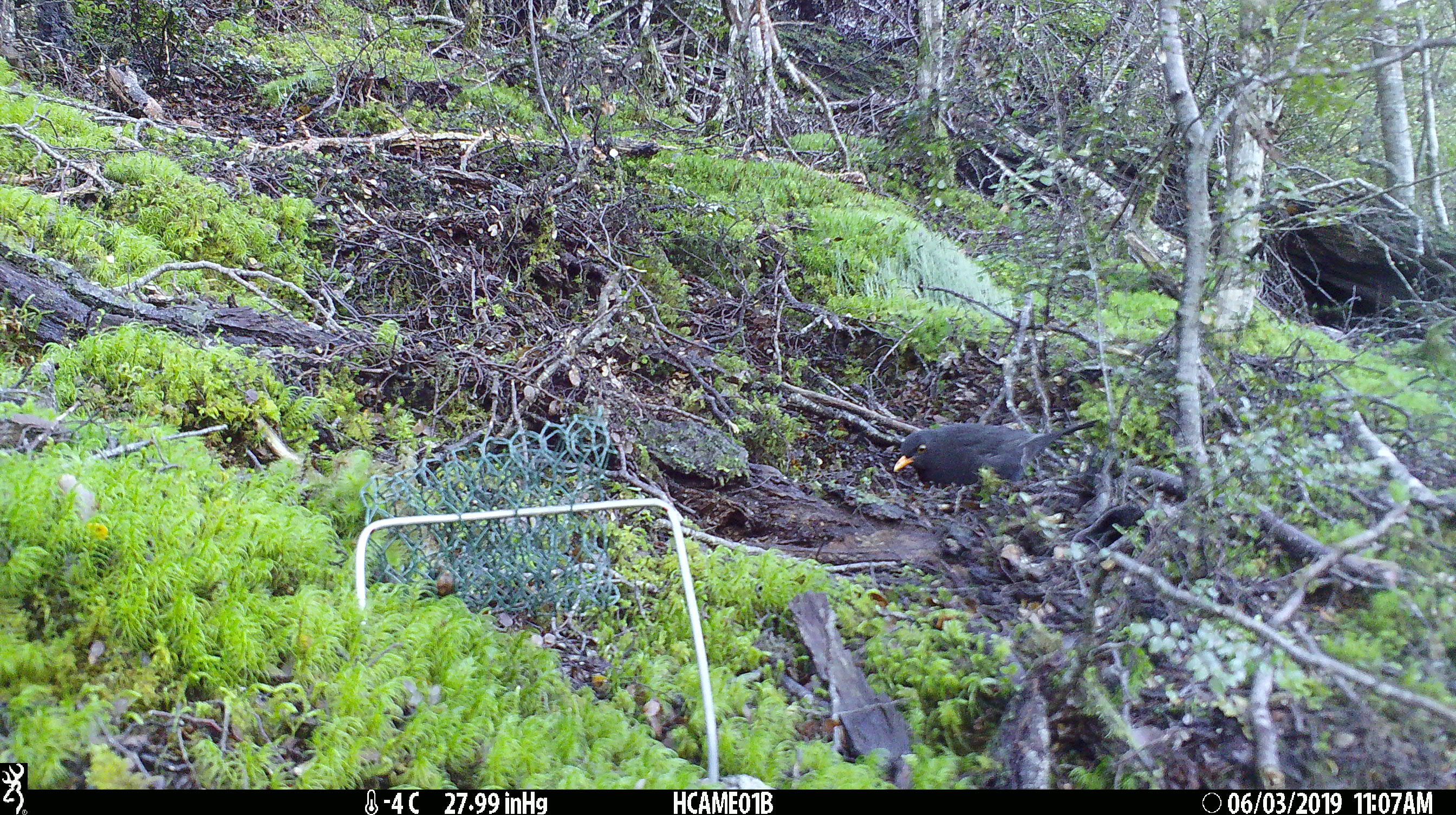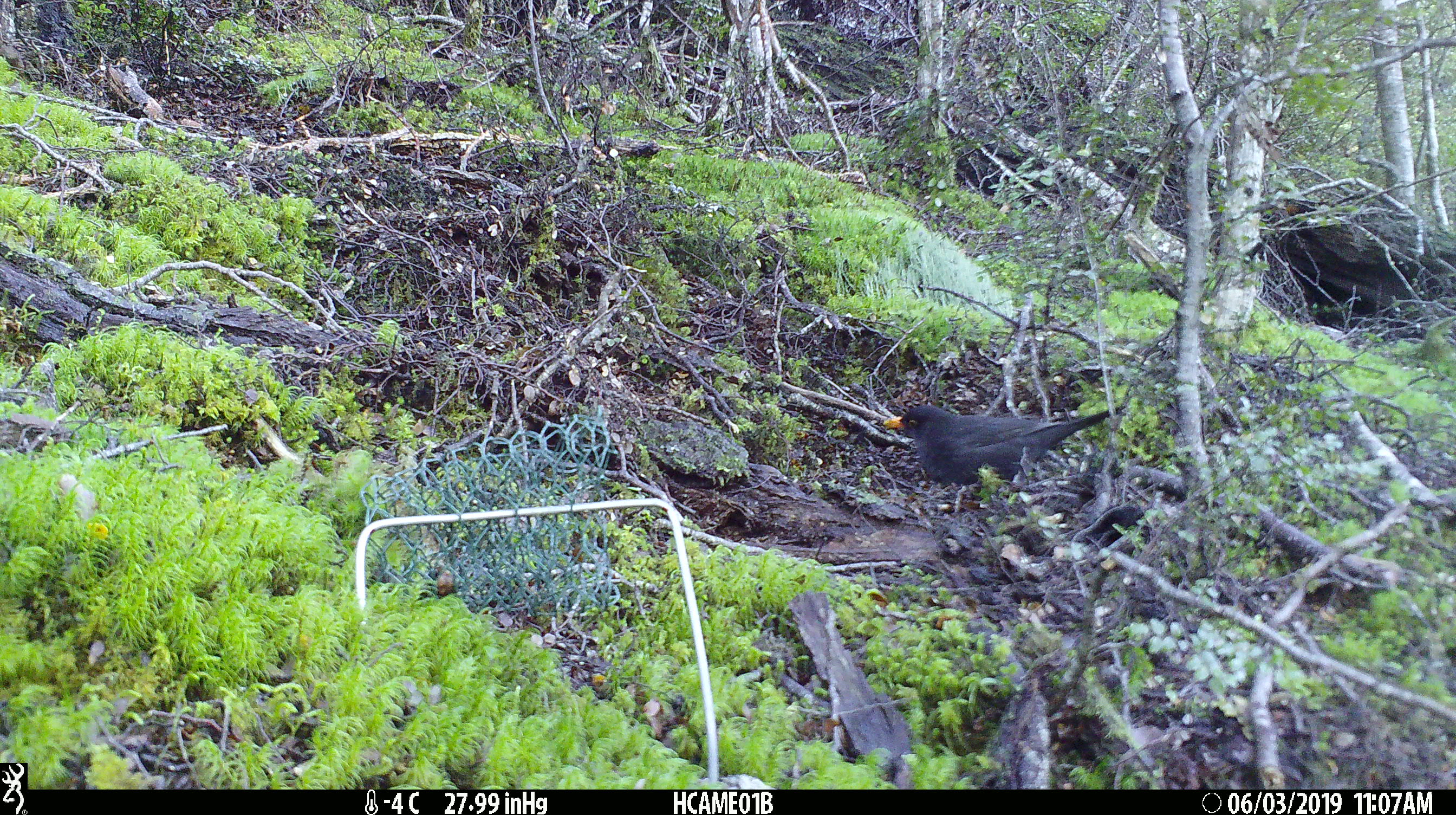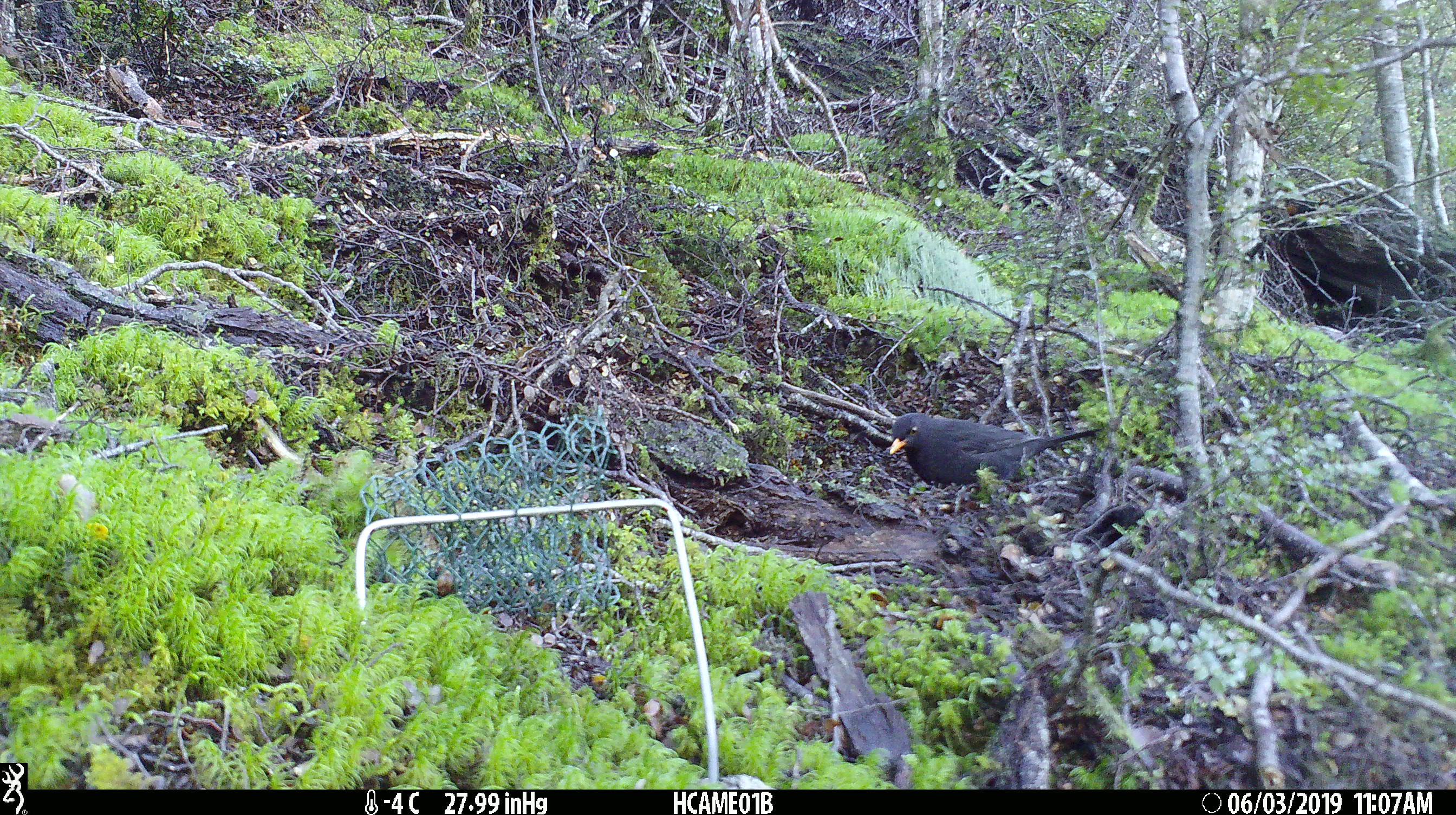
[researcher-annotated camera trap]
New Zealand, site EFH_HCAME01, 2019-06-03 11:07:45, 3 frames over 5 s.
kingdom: Animalia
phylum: Chordata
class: Aves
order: Passeriformes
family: Turdidae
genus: Turdus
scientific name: Turdus merula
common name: eurasian blackbird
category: blackbird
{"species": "blackbird (eurasian blackbird) (Turdus merula)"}